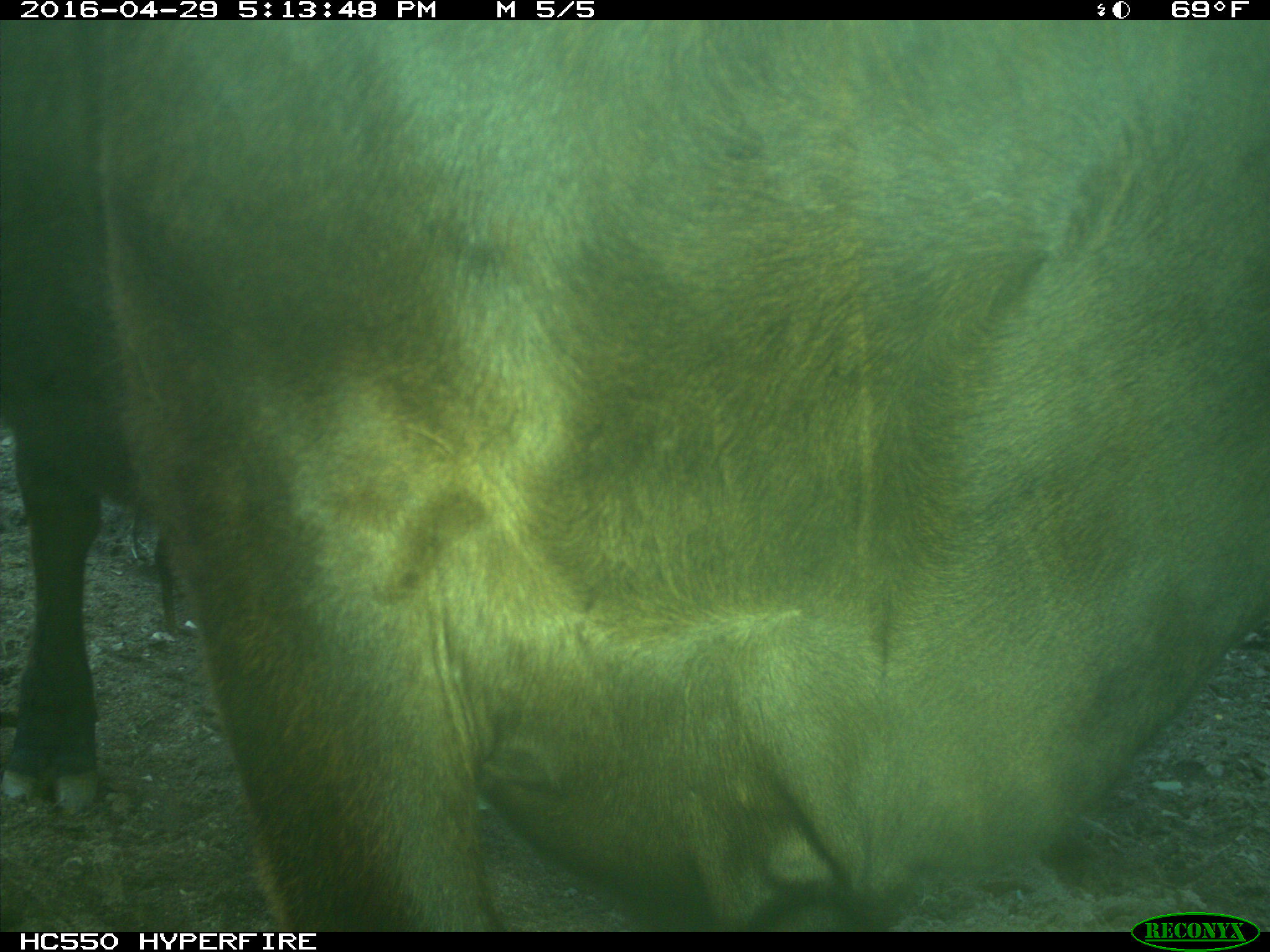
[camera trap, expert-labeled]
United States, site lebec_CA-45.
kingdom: Animalia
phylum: Chordata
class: Mammalia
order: Artiodactyla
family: Bovidae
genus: Bos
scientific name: Bos taurus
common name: domestic cow